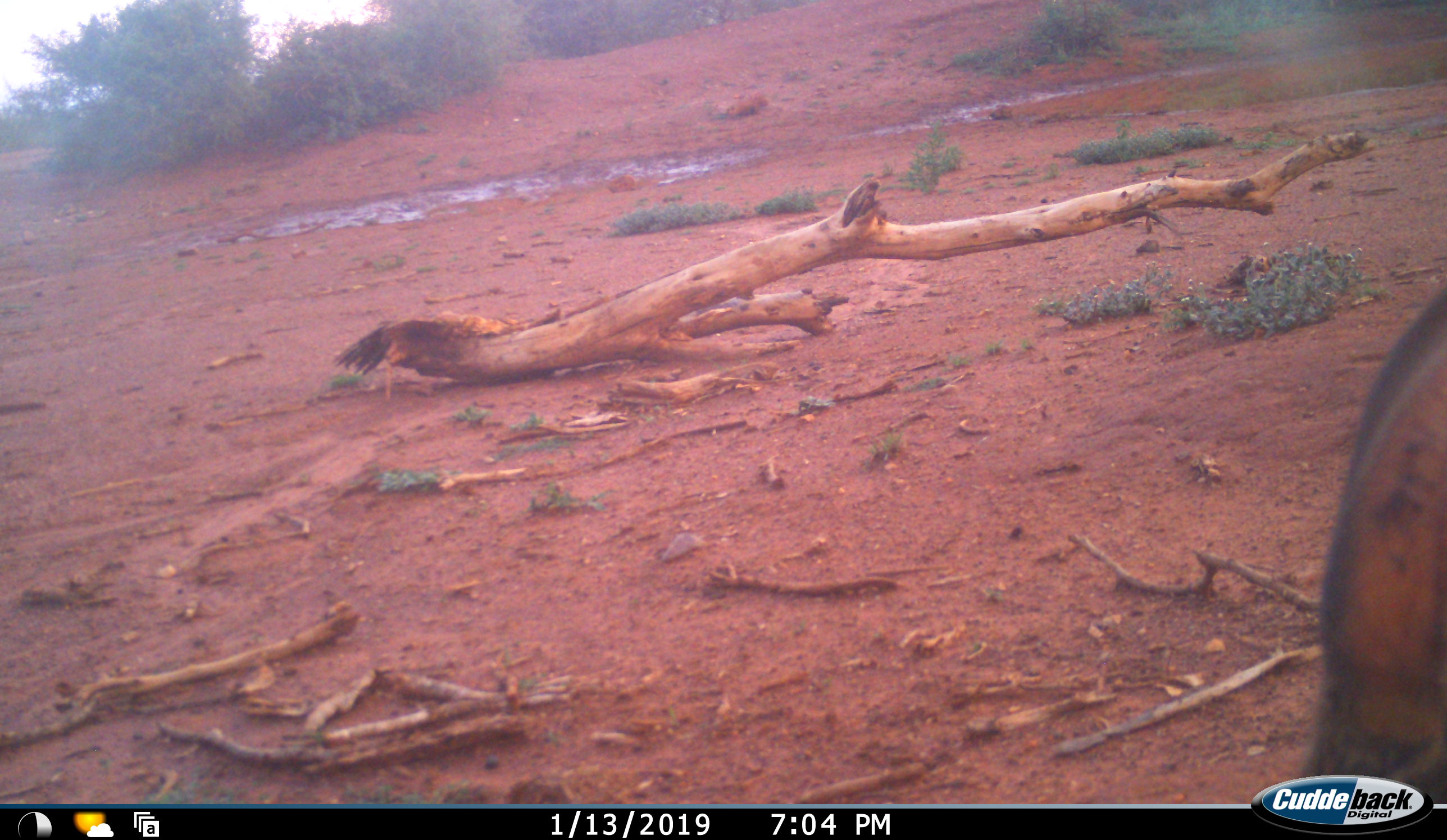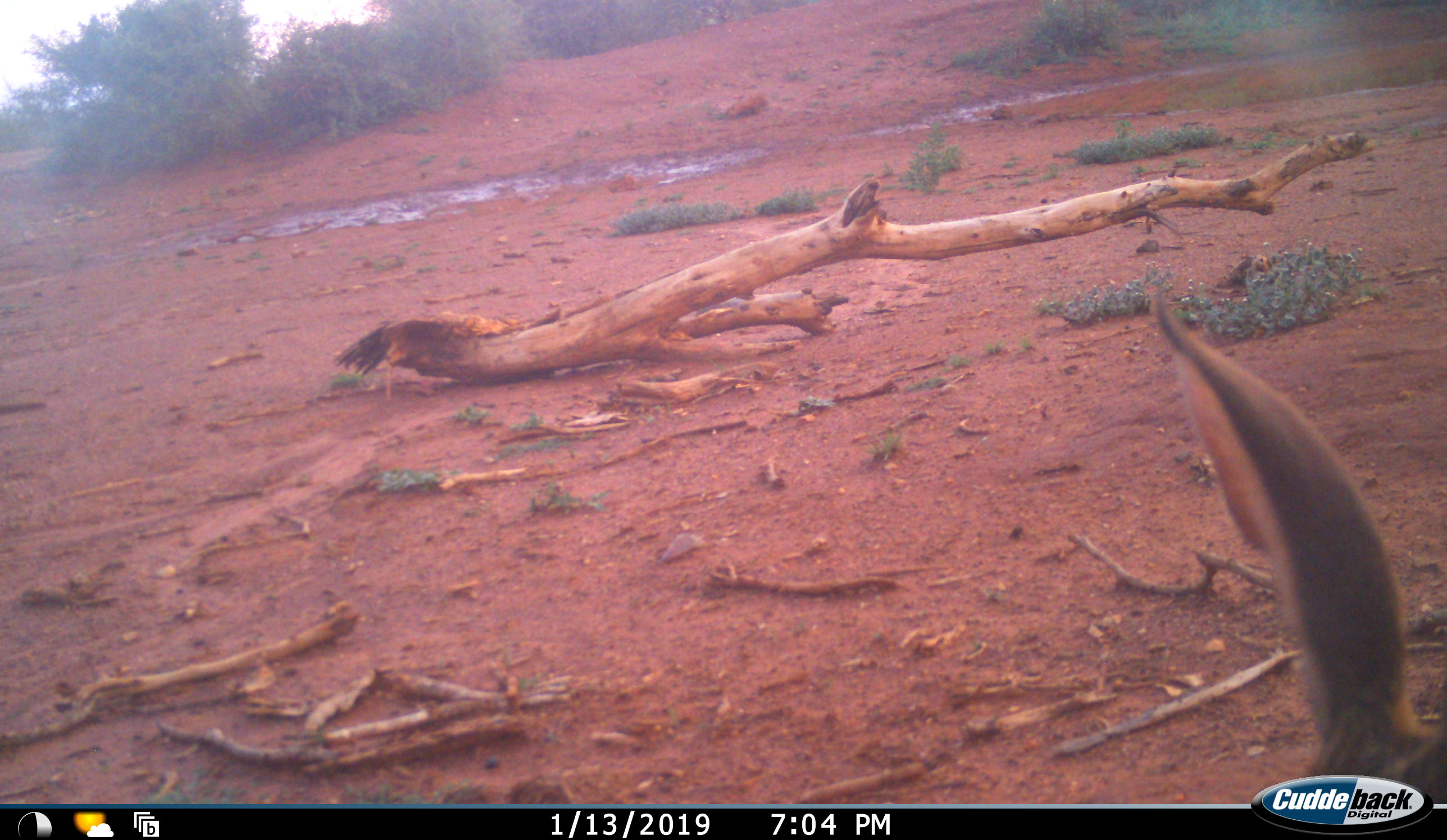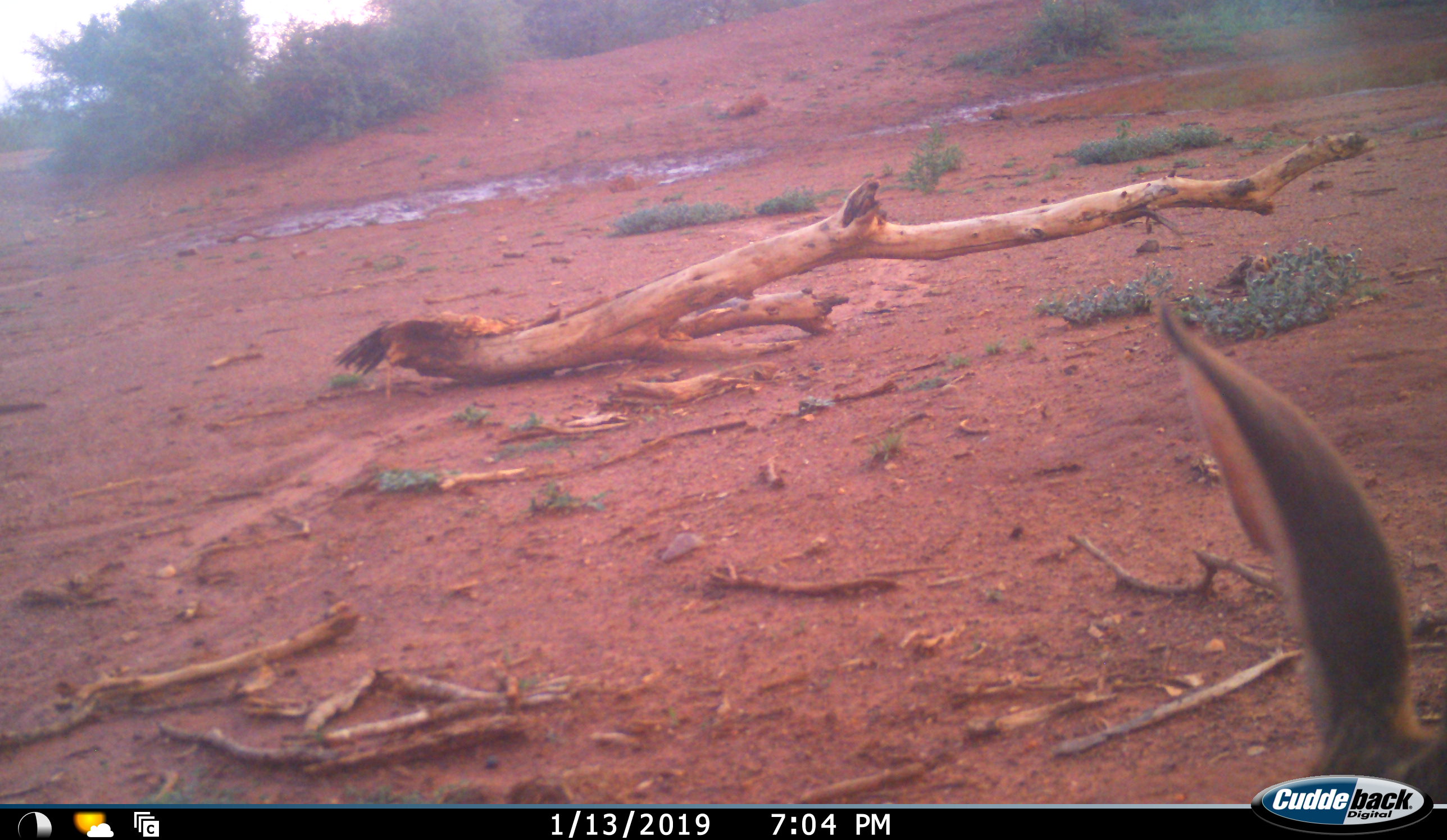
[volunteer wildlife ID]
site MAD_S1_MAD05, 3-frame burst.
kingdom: Animalia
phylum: Chordata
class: Mammalia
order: Carnivora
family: Herpestidae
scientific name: Herpestidae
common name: mongoose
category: mongooseunknown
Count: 1.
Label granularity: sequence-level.